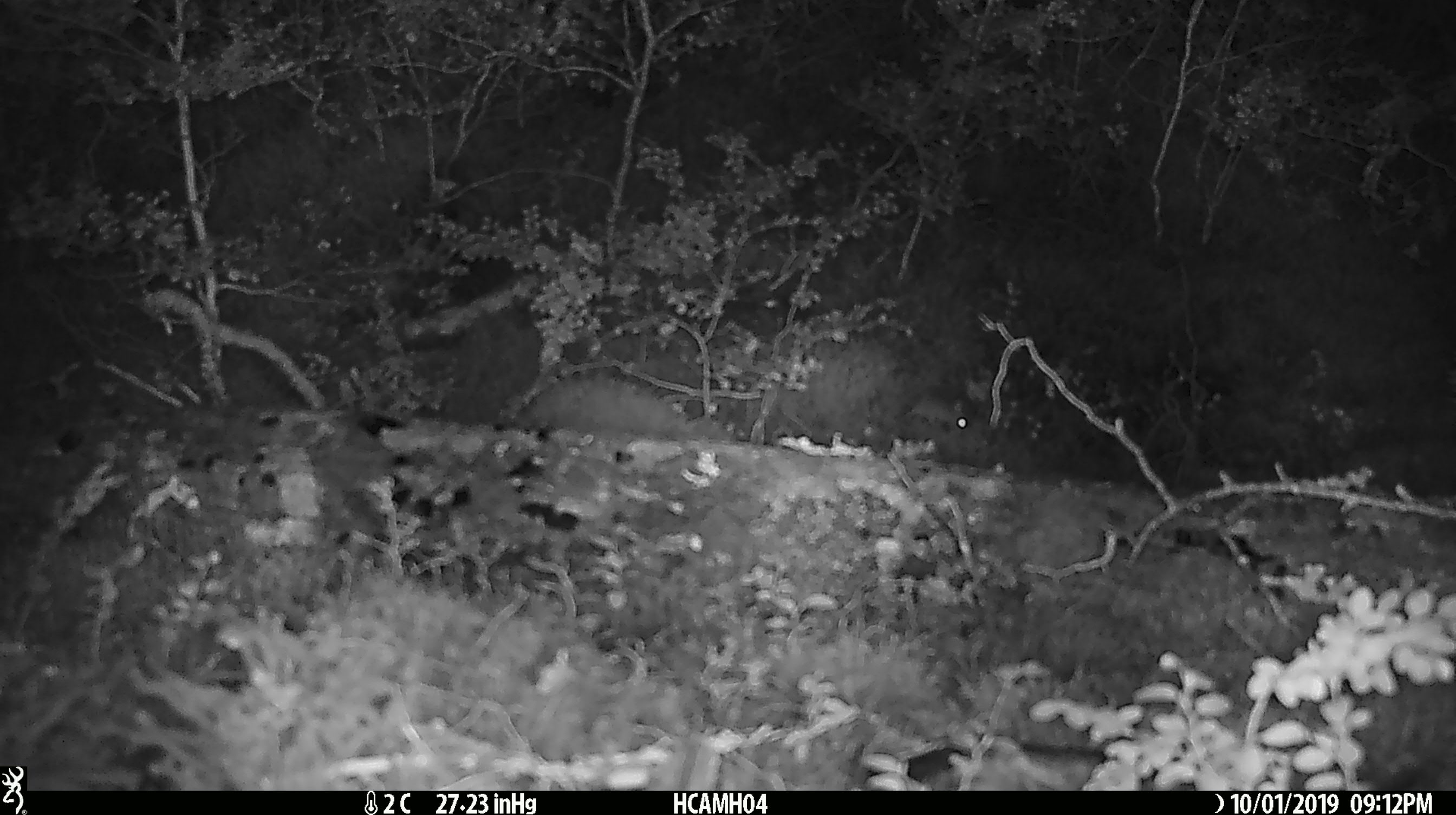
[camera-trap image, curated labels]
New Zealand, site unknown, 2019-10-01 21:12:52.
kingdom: Animalia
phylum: Chordata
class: Mammalia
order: Rodentia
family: Muridae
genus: Mus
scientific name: Mus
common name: mouse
Mouse (Mus).